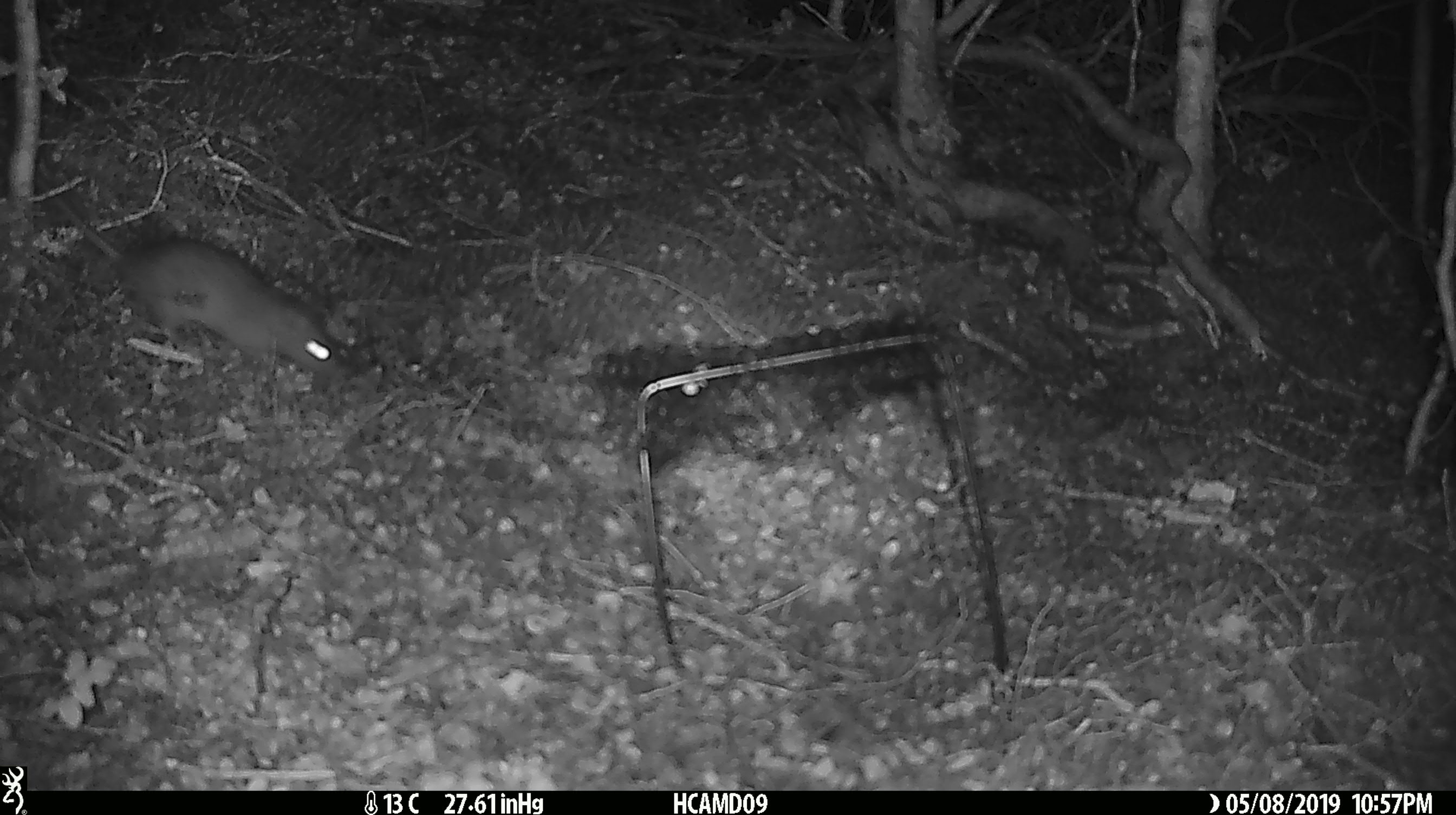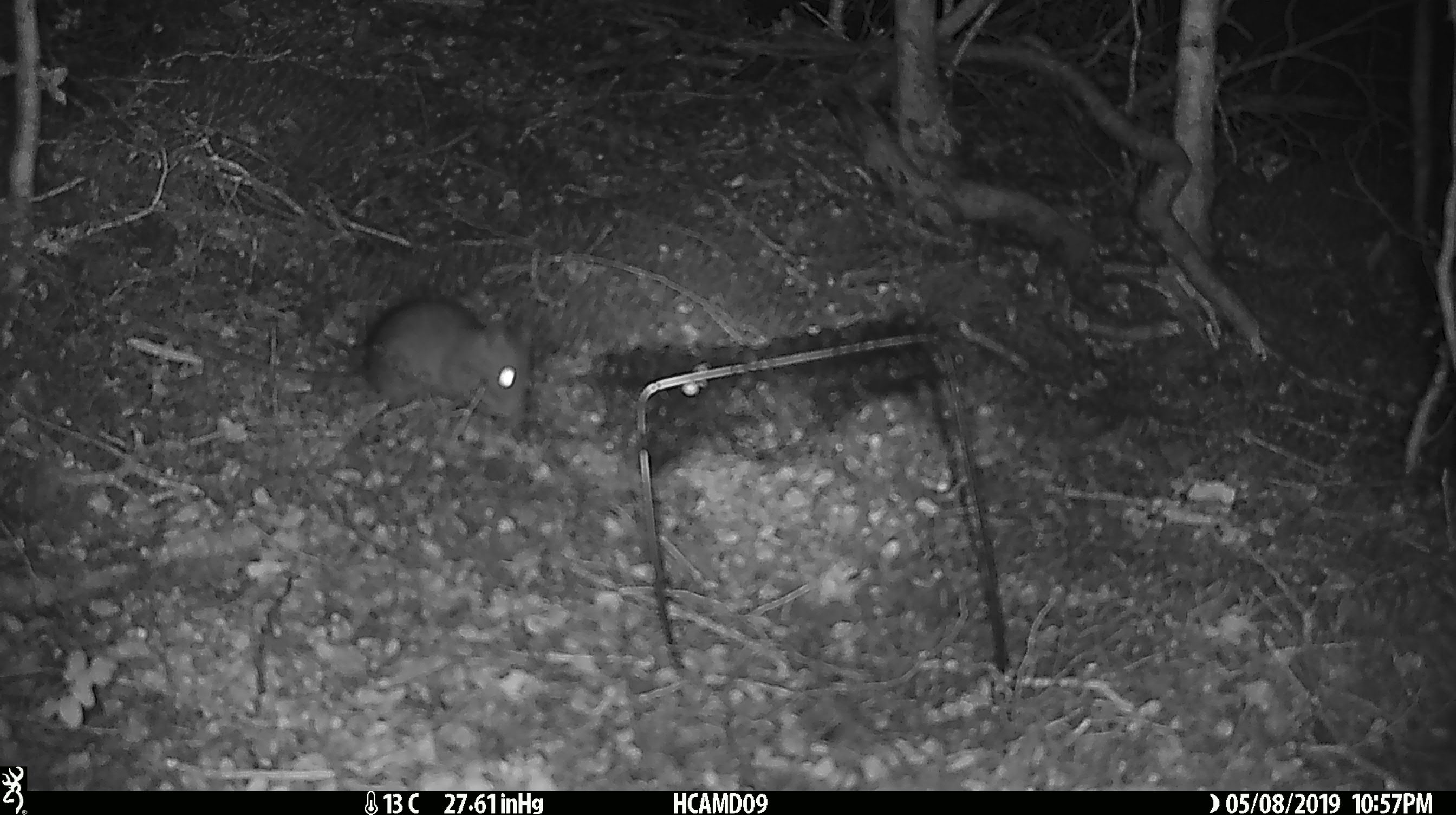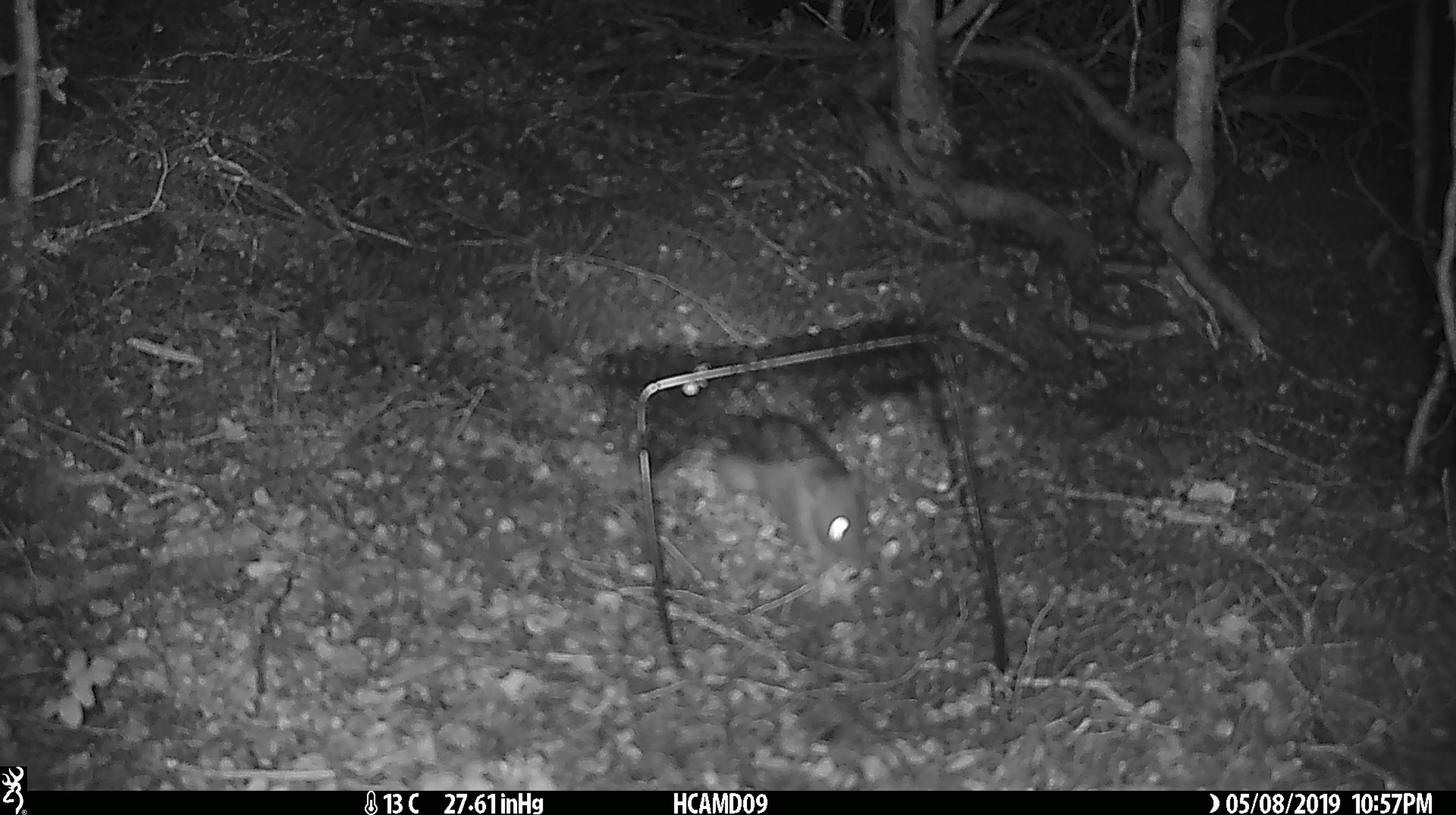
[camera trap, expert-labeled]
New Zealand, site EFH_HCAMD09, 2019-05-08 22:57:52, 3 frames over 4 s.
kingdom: Animalia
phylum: Chordata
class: Mammalia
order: Rodentia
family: Muridae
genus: Rattus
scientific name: Rattus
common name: rat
Rat (Rattus).